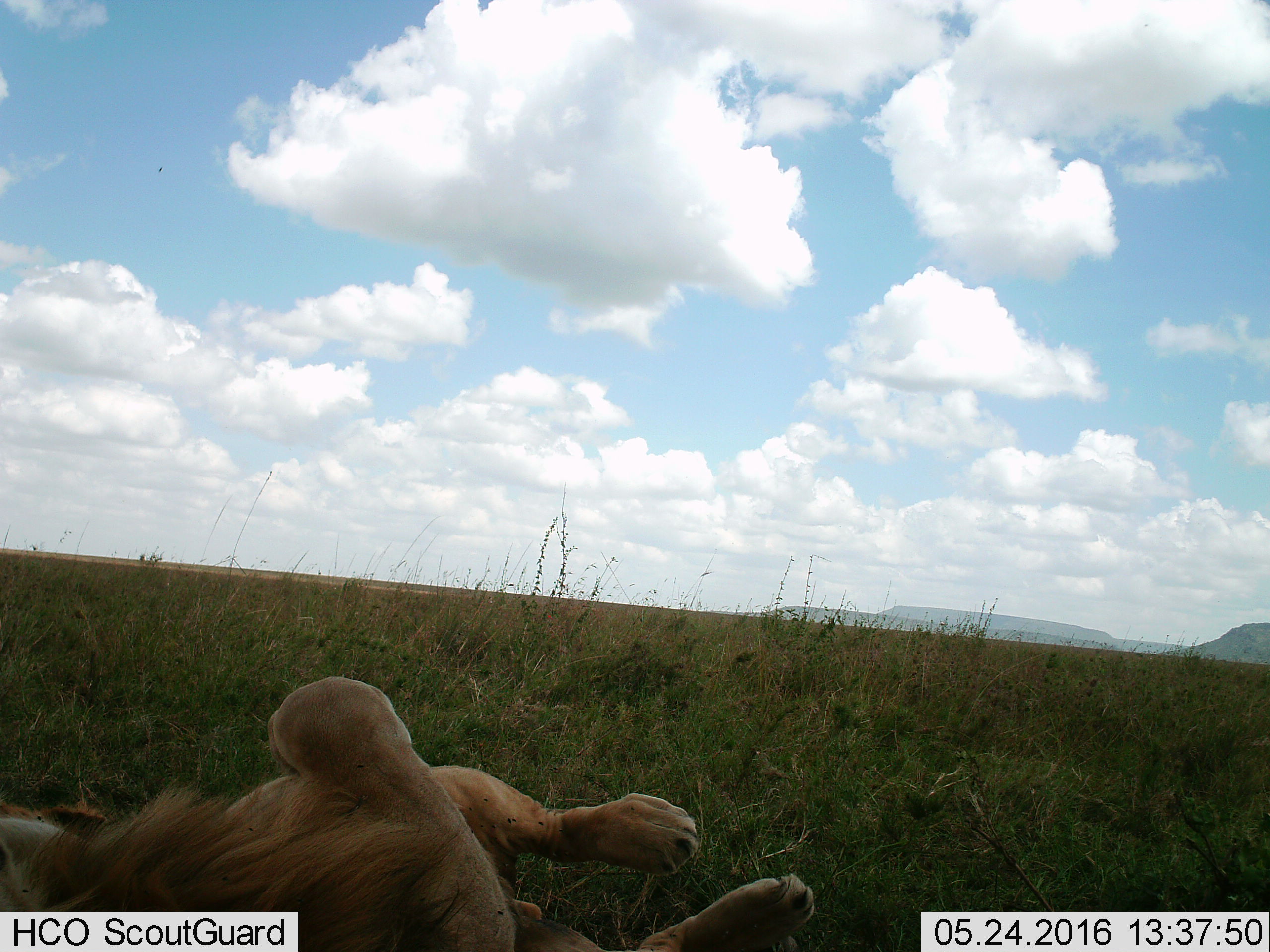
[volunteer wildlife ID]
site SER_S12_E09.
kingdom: Animalia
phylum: Chordata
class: Mammalia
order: Carnivora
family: Felidae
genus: Panthera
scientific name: Panthera leo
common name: lion male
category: lionmale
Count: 1.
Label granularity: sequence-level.